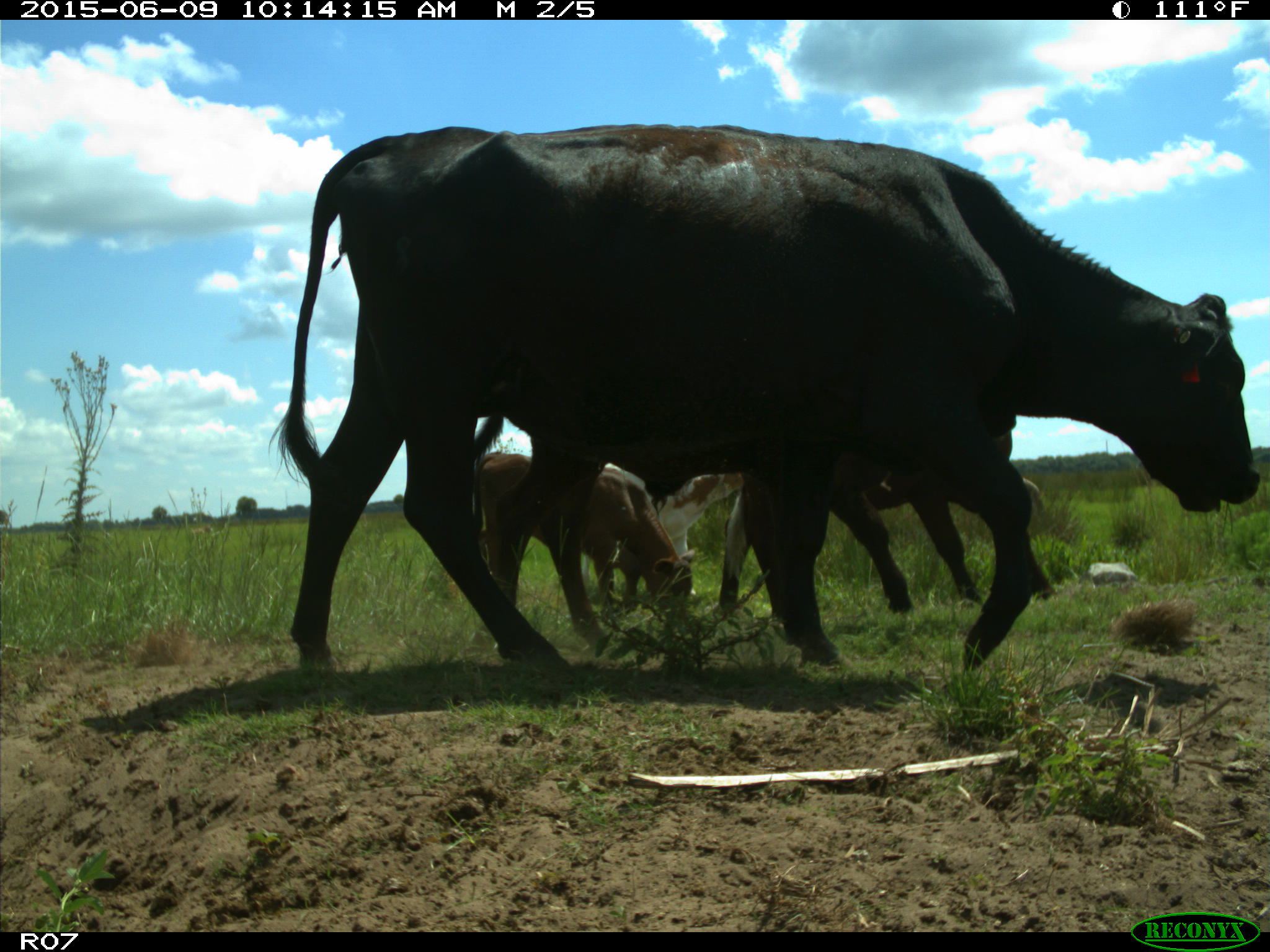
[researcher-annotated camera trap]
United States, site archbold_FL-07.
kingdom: Animalia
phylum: Chordata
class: Mammalia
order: Artiodactyla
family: Bovidae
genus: Bos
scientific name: Bos taurus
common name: domestic cow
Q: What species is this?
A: Bos taurus (domestic cow).